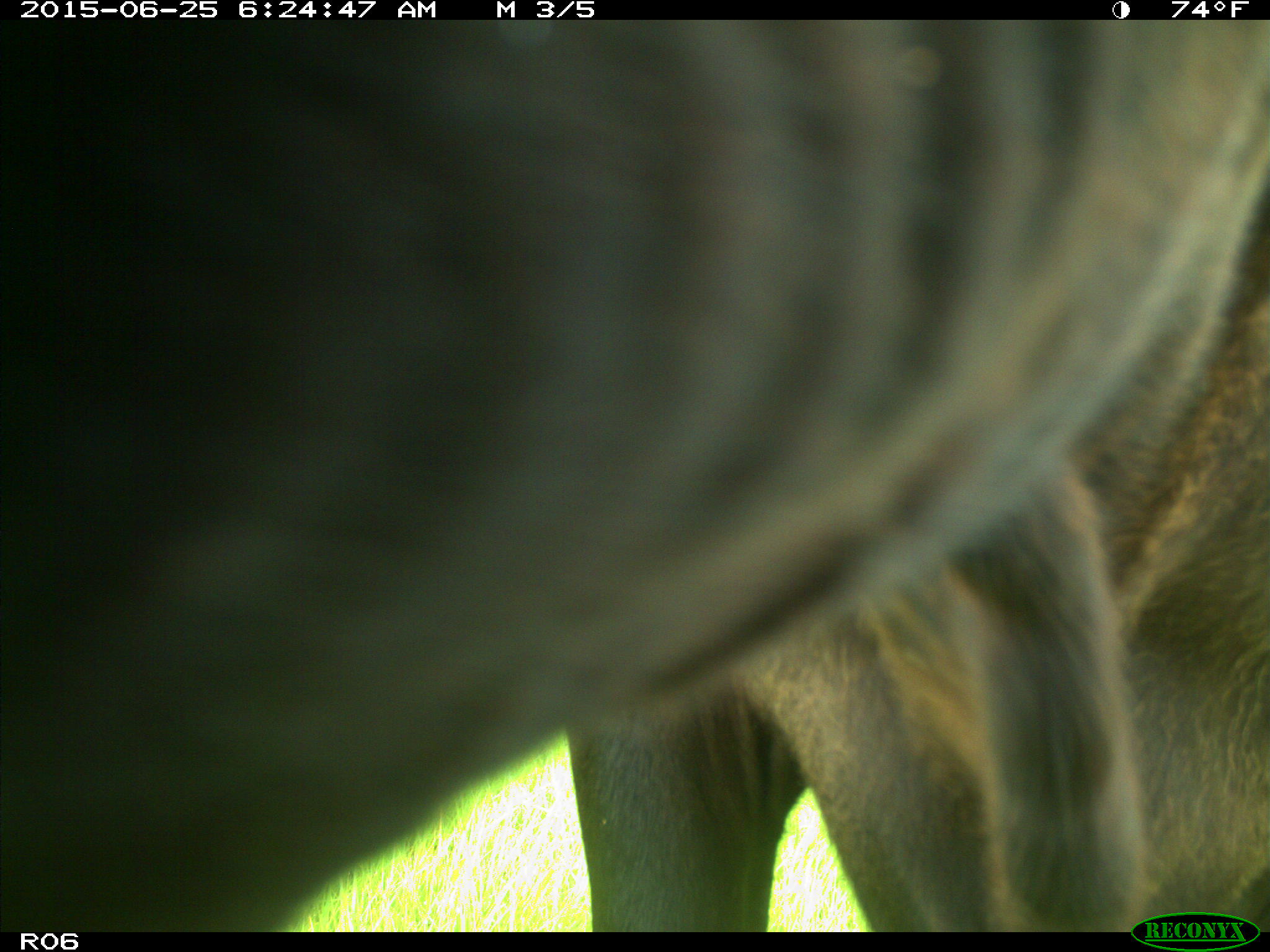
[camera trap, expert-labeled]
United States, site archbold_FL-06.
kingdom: Animalia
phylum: Chordata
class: Mammalia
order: Artiodactyla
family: Bovidae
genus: Bos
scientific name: Bos taurus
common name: domestic cow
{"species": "Bos taurus (domestic cow)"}